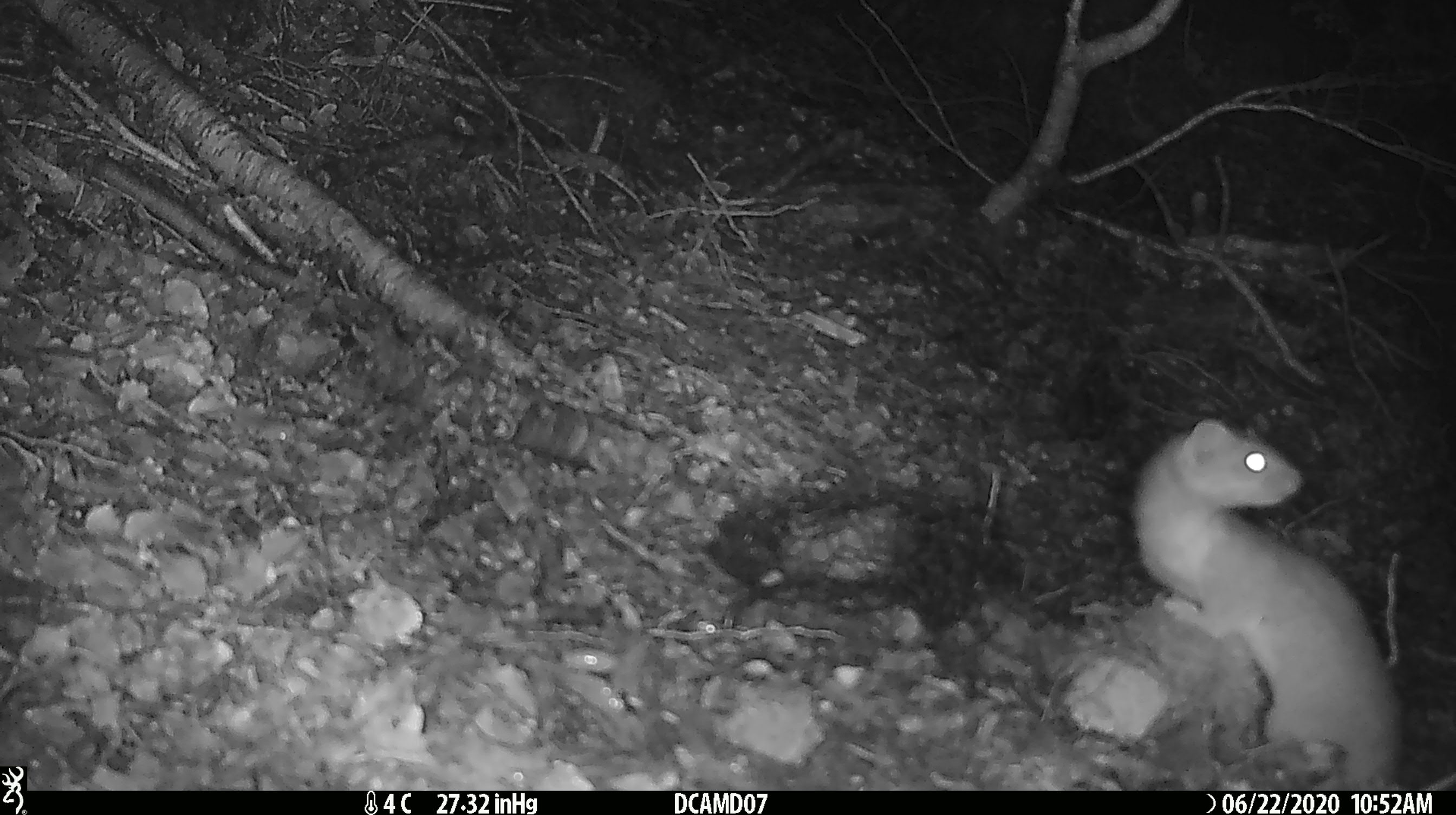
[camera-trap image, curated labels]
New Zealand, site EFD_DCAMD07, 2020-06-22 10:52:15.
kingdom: Animalia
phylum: Chordata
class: Mammalia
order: Carnivora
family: Mustelidae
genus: Mustela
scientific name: Mustela erminea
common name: stoat